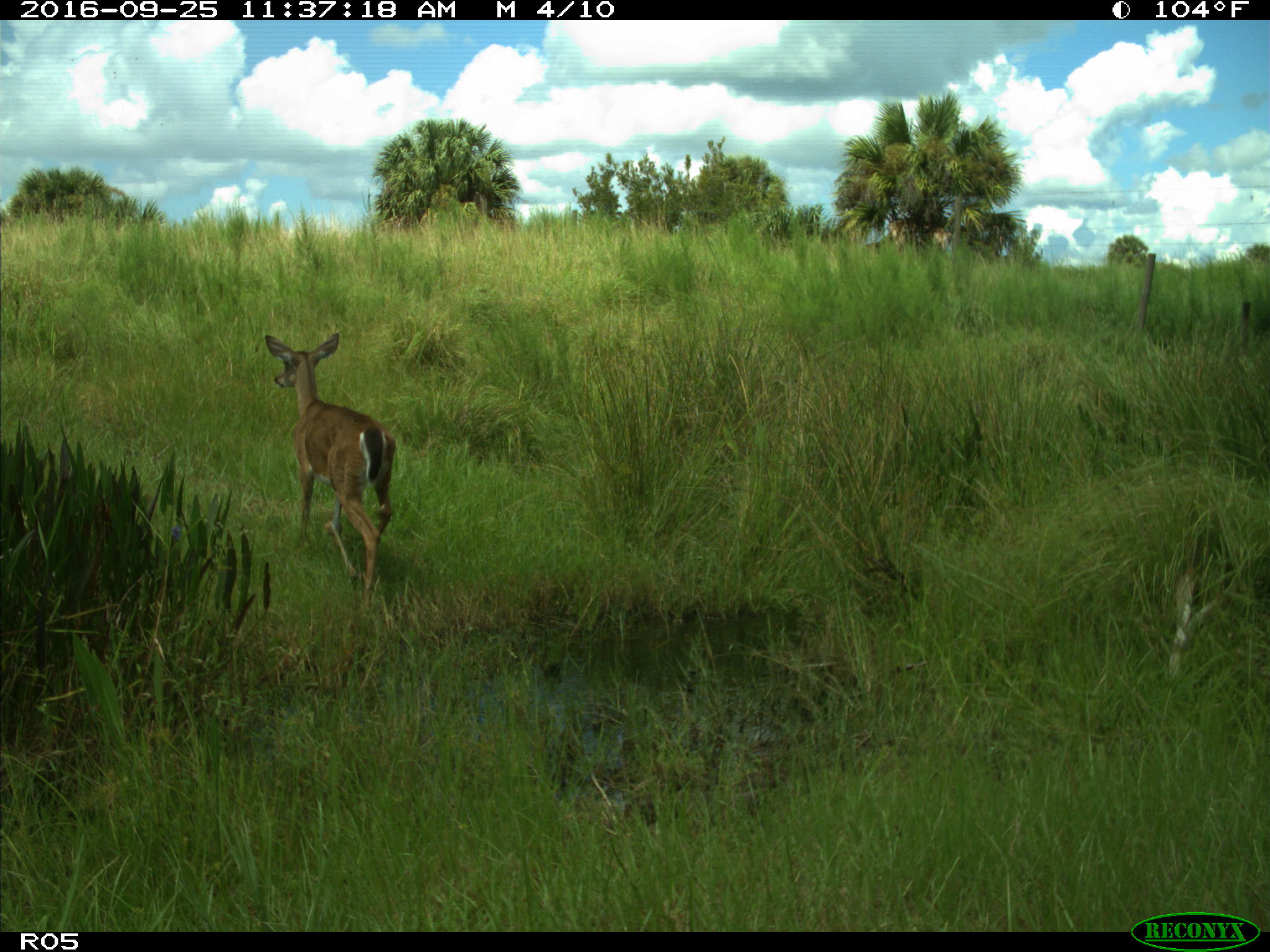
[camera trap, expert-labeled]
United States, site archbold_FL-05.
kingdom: Animalia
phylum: Chordata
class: Mammalia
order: Artiodactyla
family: Cervidae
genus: Odocoileus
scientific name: Odocoileus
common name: deer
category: unidentified deer